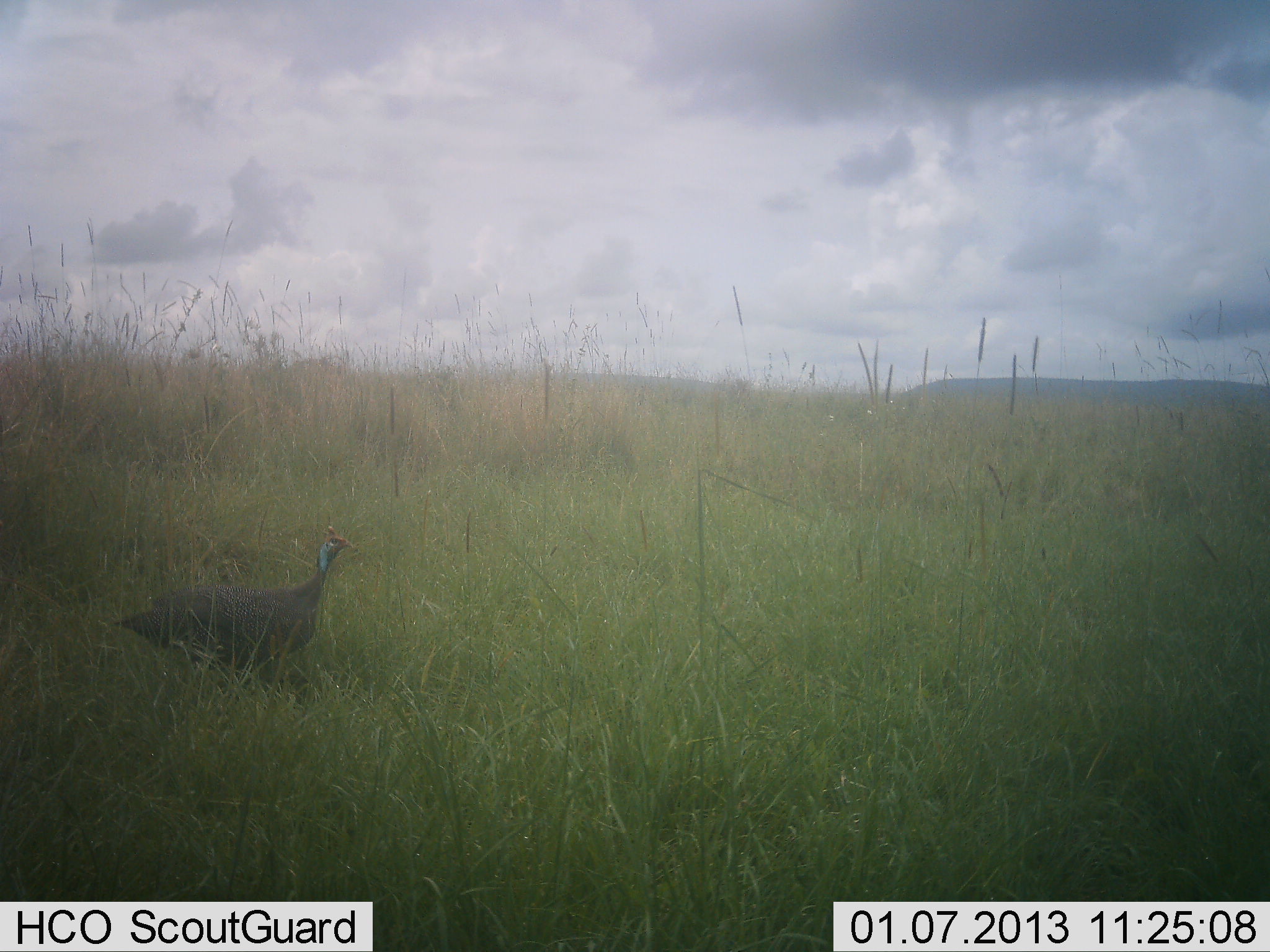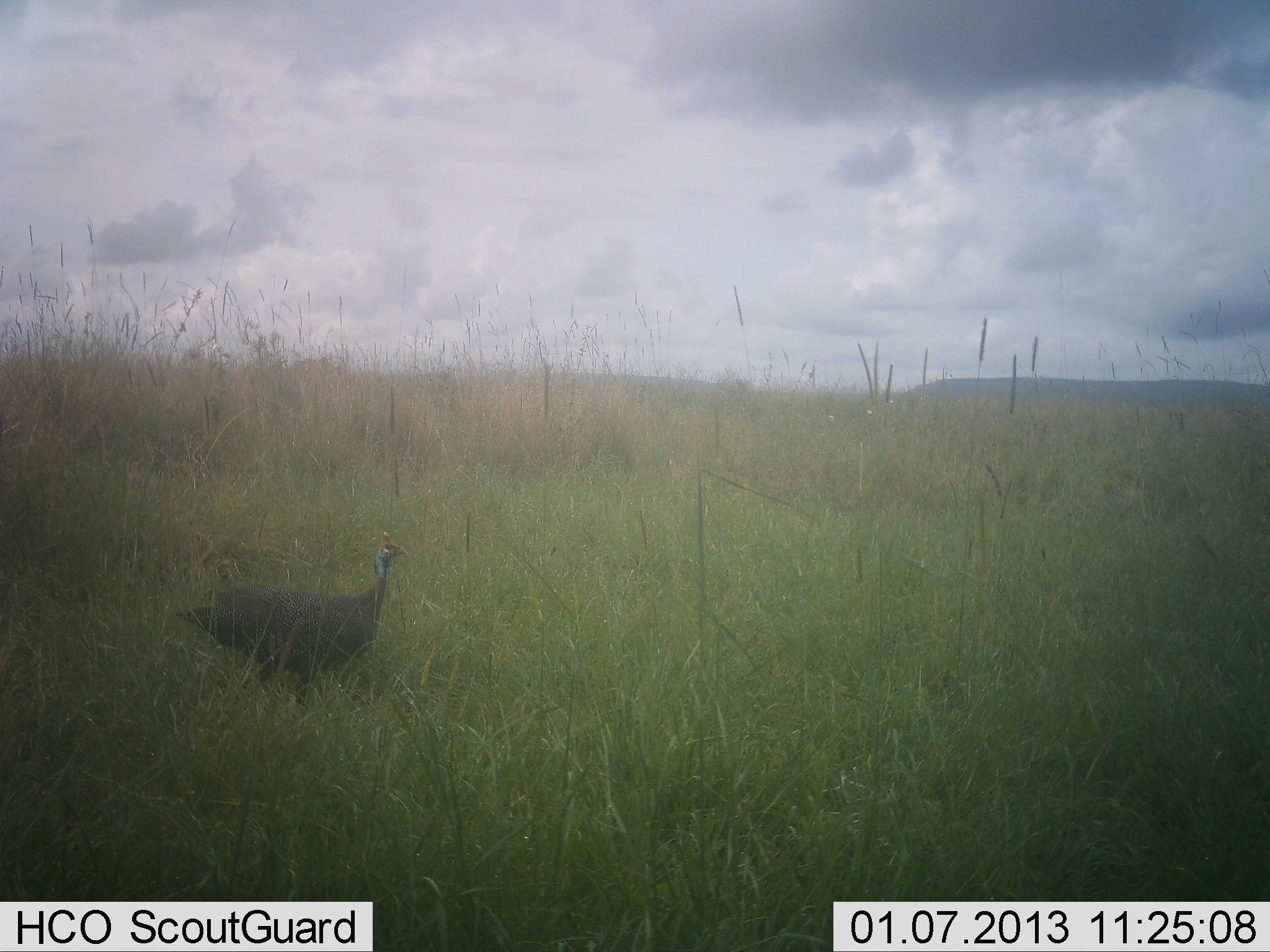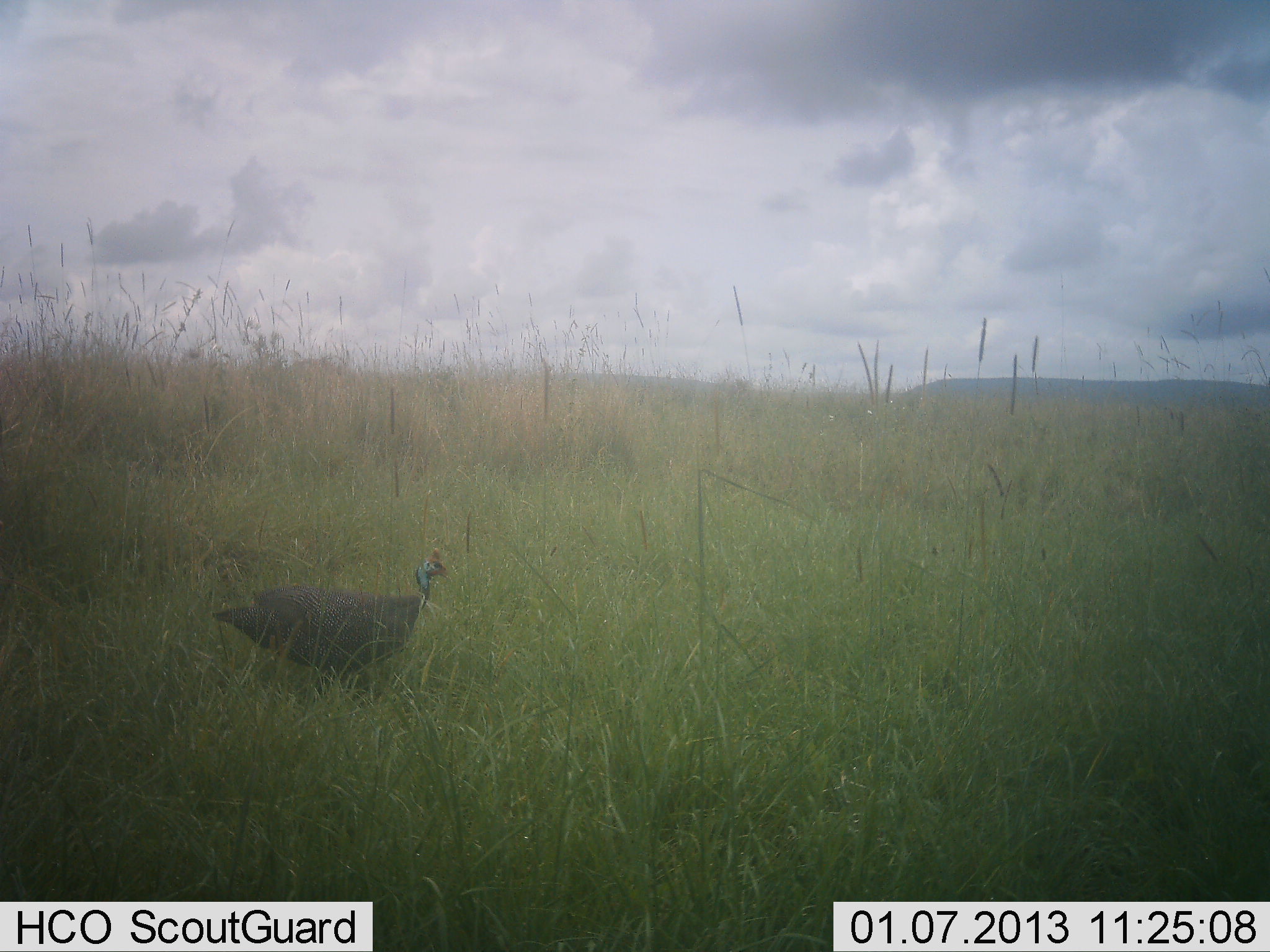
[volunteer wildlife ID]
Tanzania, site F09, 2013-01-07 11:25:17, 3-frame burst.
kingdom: Animalia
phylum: Chordata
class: Aves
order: Galliformes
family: Numididae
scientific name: Numididae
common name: guinea fowl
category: guineafowl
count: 1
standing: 9%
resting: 0%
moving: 91%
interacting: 0%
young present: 0%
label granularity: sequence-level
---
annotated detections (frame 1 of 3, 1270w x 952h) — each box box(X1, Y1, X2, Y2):
animal: box(113, 526, 357, 679)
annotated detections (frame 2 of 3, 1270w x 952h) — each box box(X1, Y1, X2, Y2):
animal: box(172, 531, 409, 700)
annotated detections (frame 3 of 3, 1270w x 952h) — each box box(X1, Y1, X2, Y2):
animal: box(209, 545, 454, 704)